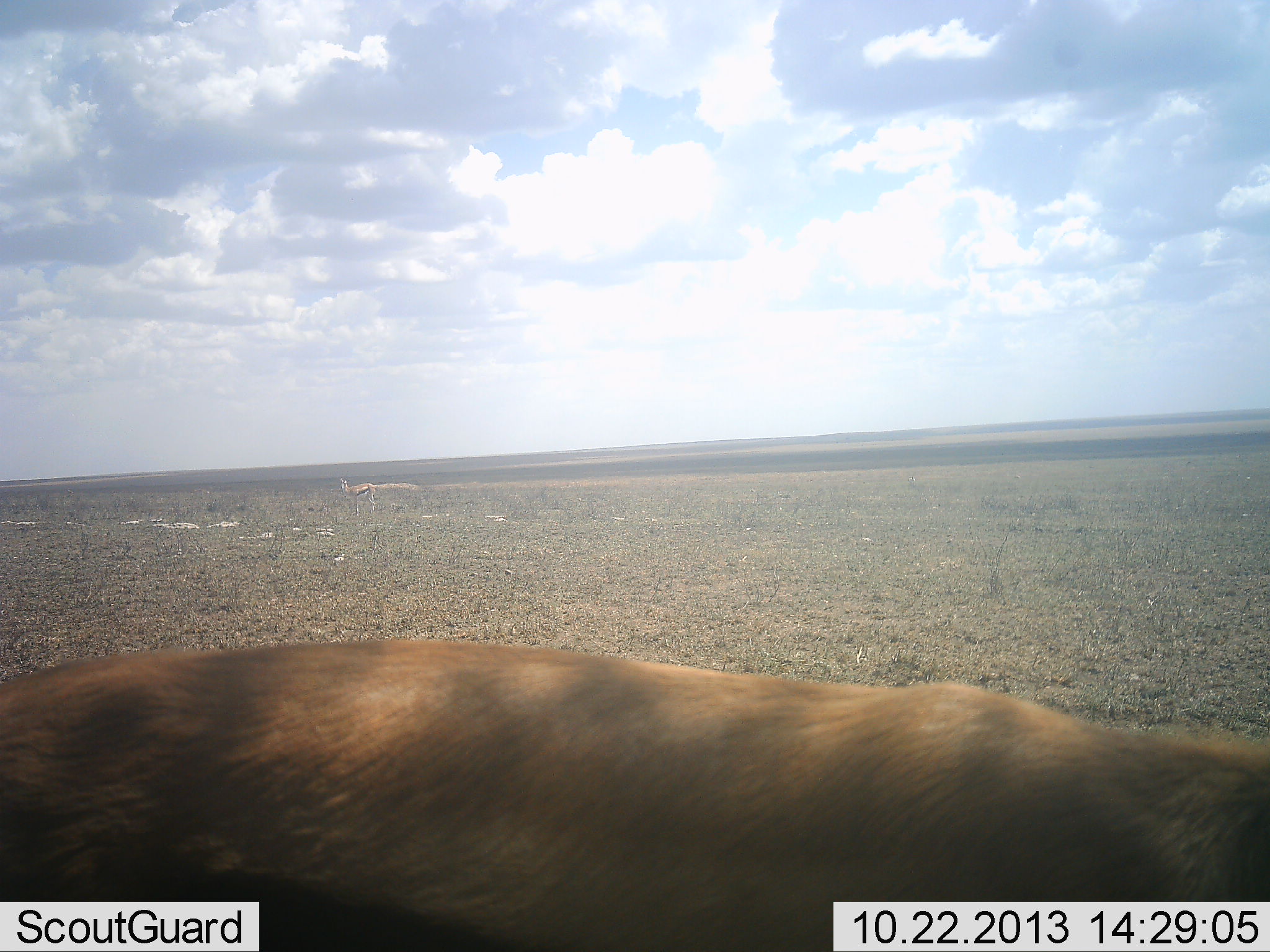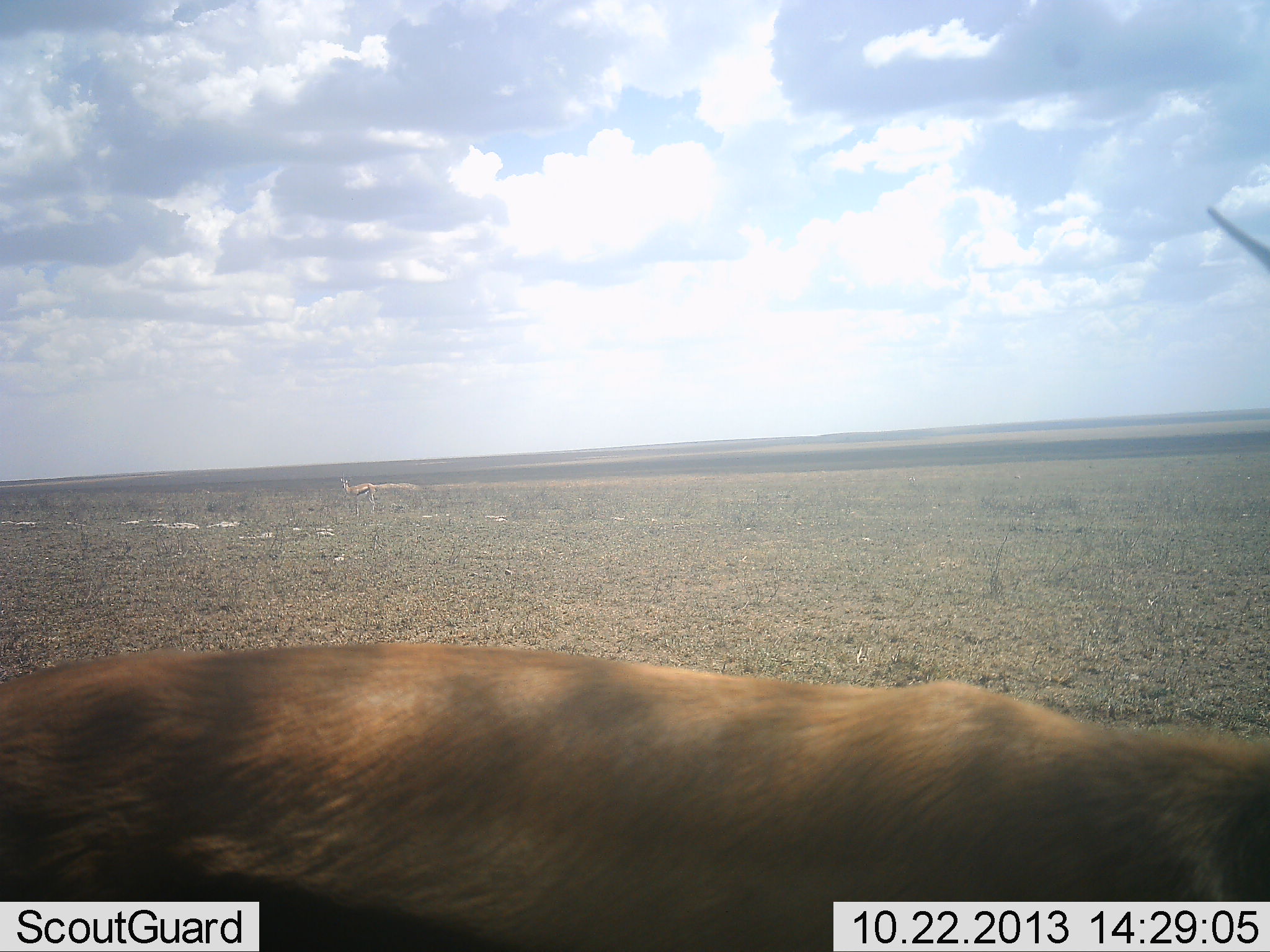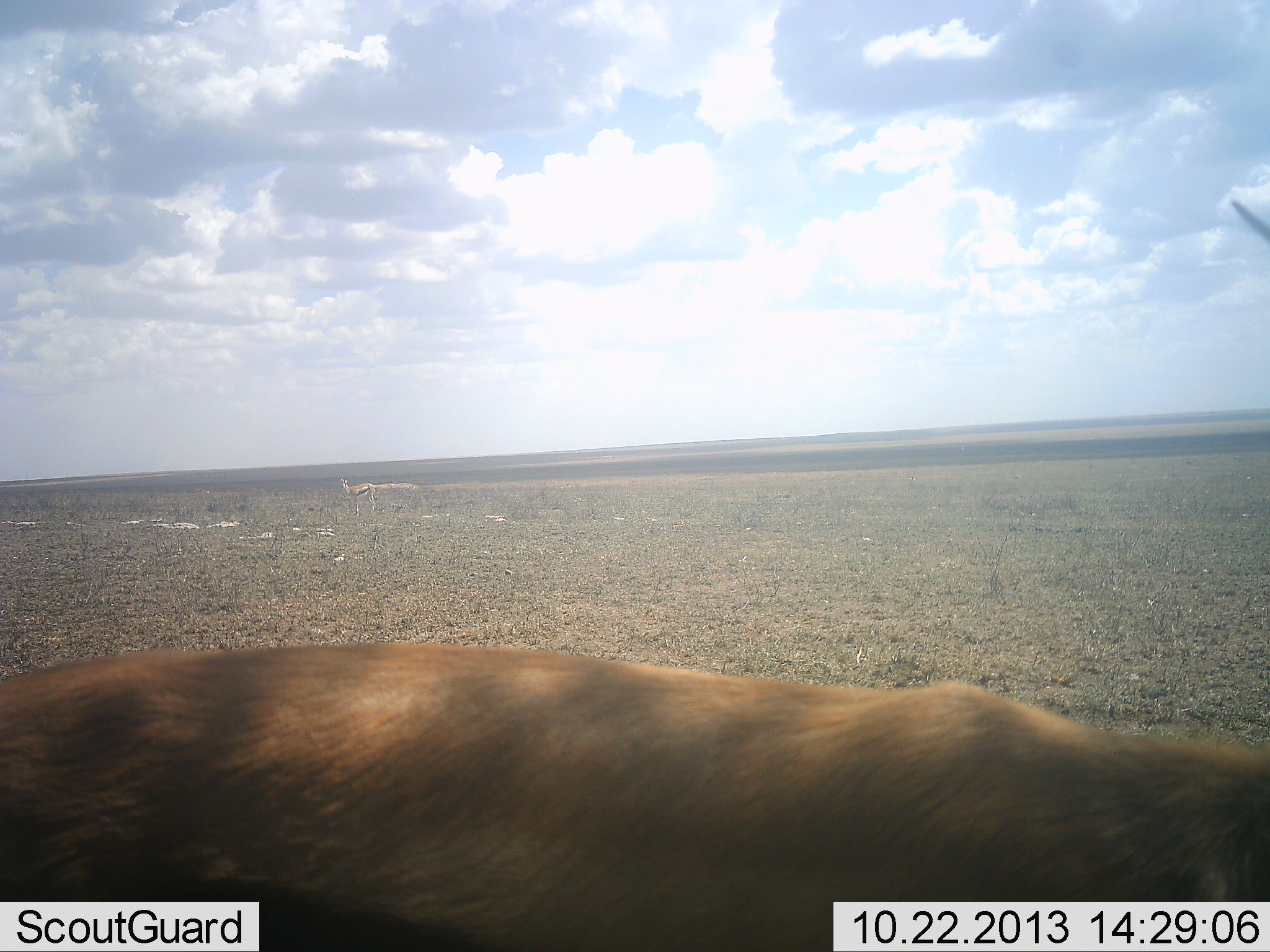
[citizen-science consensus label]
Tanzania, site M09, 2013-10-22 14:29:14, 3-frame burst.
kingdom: Animalia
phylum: Chordata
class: Mammalia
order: Artiodactyla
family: Bovidae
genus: Eudorcas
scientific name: Eudorcas thomsonii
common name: thomson's gazelle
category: gazellethomsons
Gazellethomsons (thomson's gazelle) (Eudorcas thomsonii), count 2. Behavior (volunteer vote fractions): standing 95%, resting 0%, moving 5%, interacting 0%. Young present (vote fraction): 0%. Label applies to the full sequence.